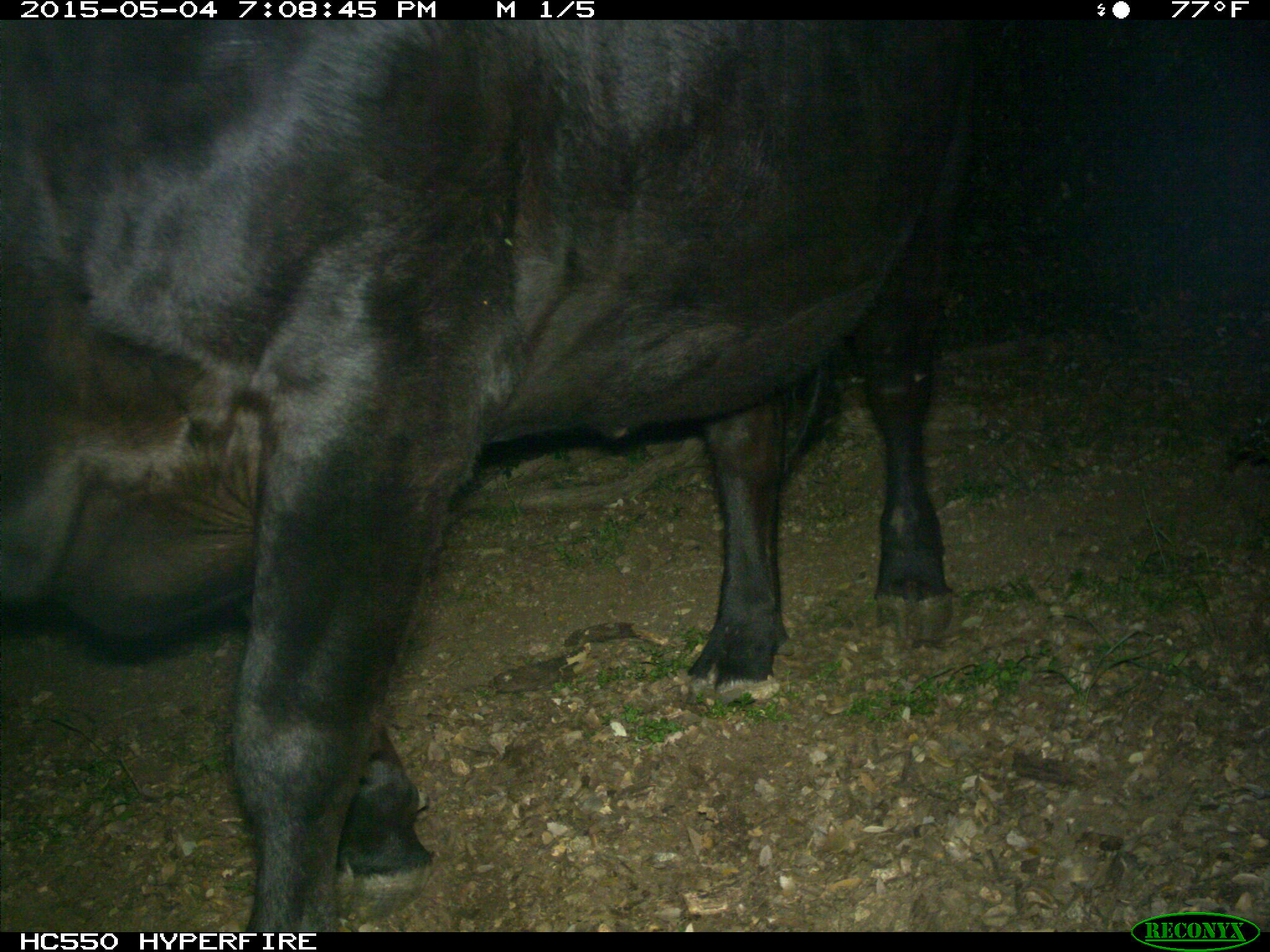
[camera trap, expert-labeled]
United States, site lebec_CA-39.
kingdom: Animalia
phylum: Chordata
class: Mammalia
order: Artiodactyla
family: Bovidae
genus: Bos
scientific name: Bos taurus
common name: domestic cow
Bos taurus (domestic cow).